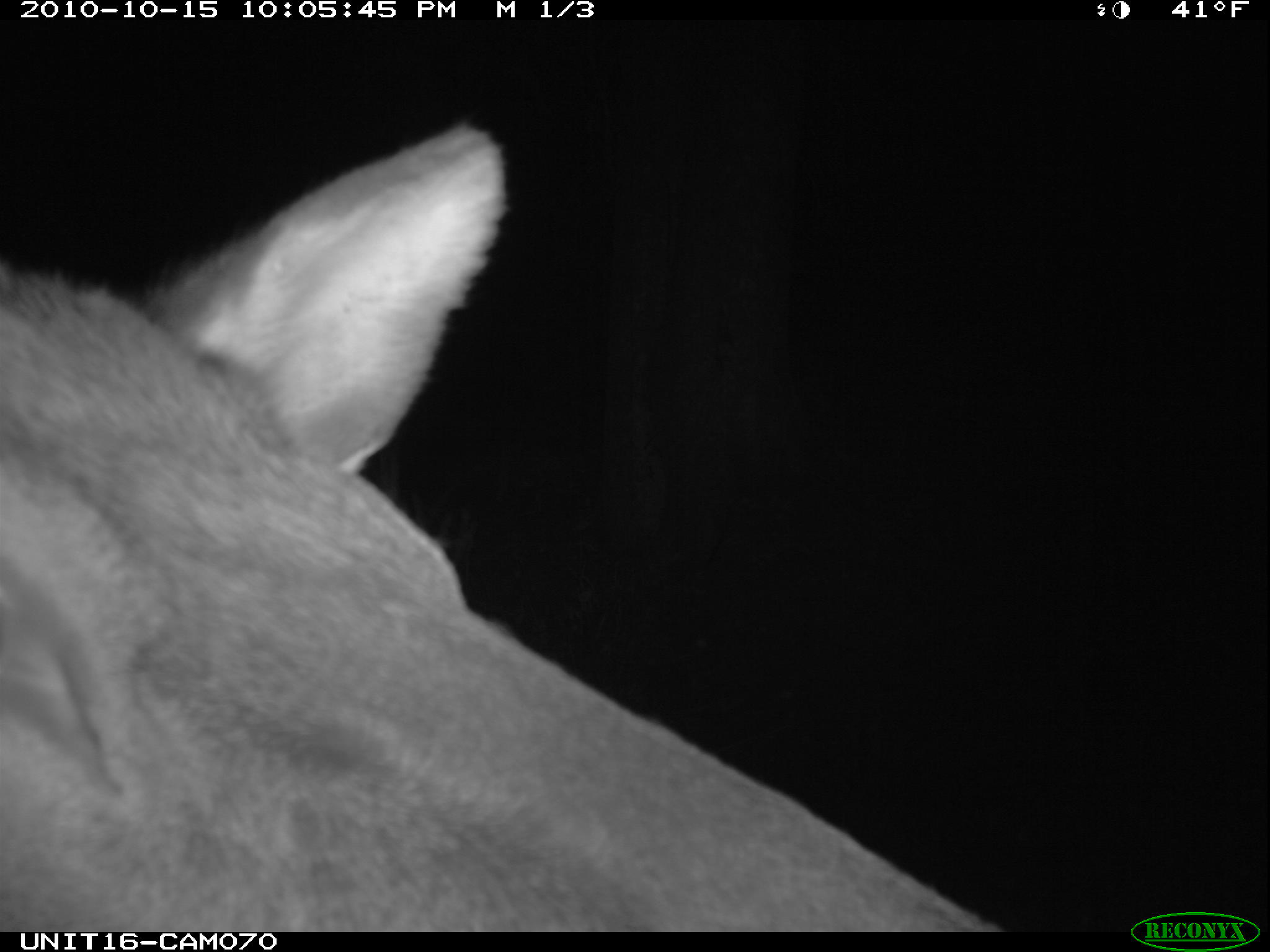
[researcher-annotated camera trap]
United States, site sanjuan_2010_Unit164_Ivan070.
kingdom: Animalia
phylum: Chordata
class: Mammalia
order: Artiodactyla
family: Cervidae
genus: Cervus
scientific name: Cervus elaphus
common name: red deer